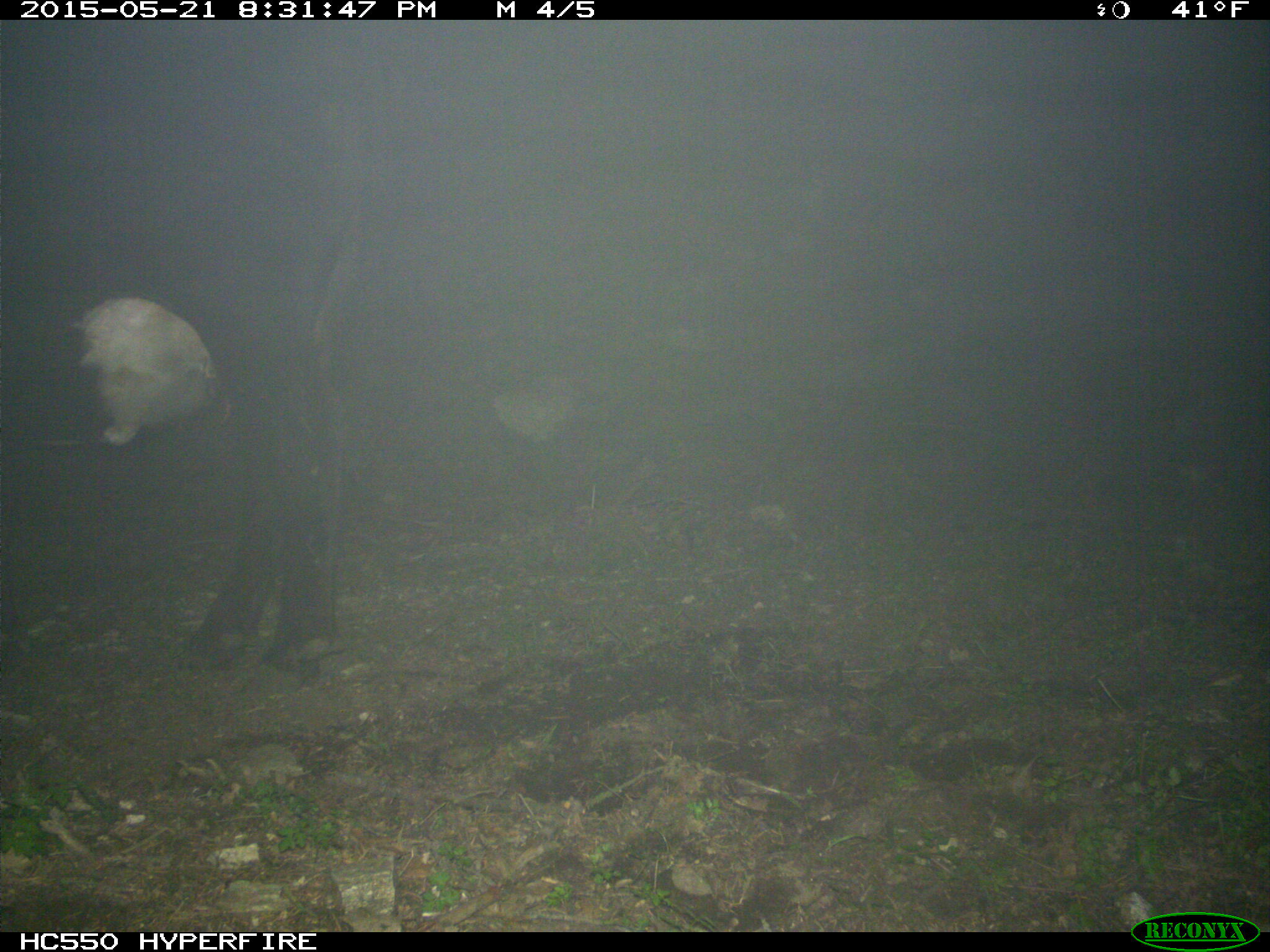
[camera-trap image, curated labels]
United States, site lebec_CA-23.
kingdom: Animalia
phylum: Chordata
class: Mammalia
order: Artiodactyla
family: Bovidae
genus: Bos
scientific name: Bos taurus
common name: domestic cow